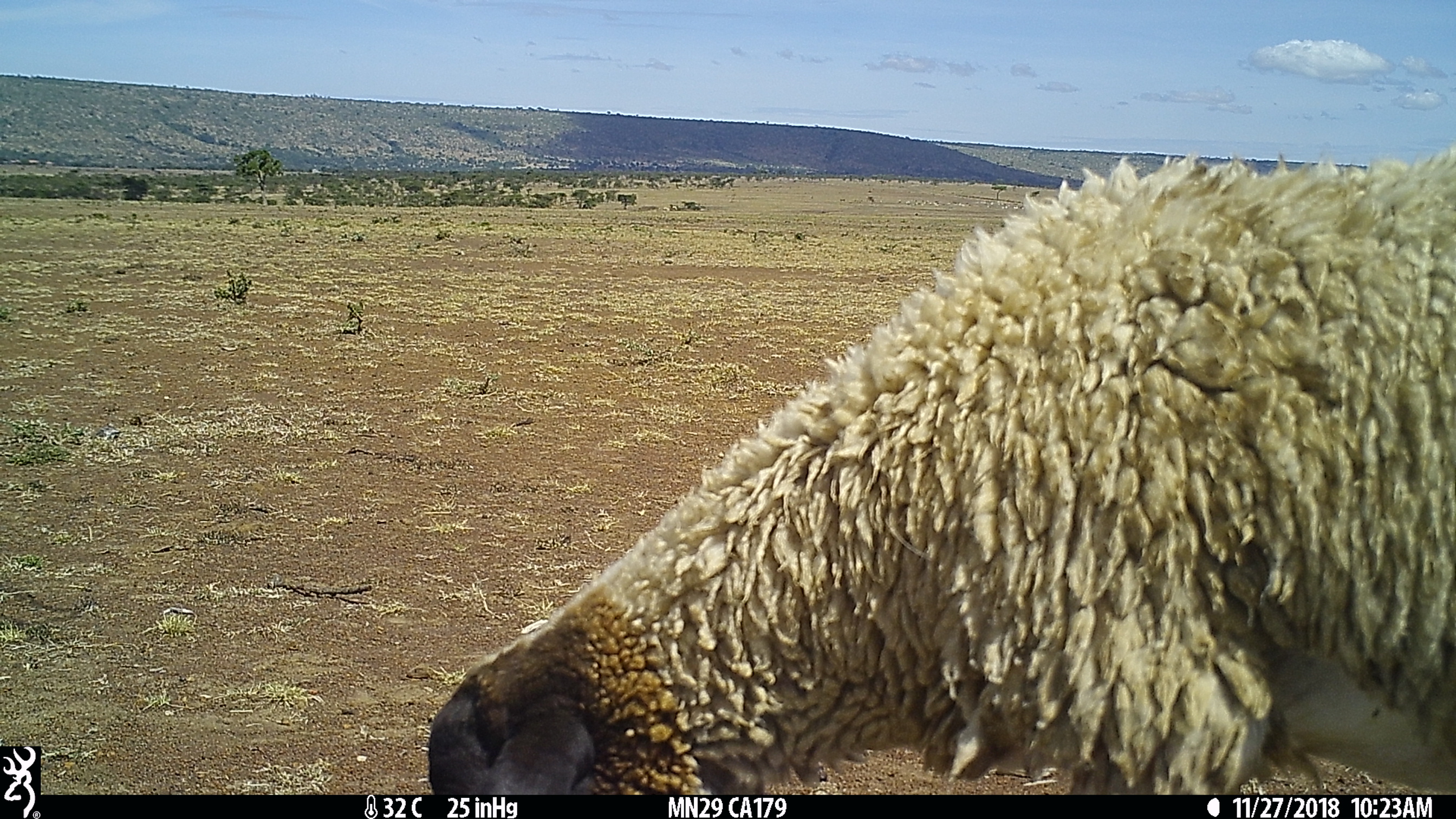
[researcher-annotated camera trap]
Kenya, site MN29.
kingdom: Animalia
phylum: Chordata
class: Mammalia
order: Artiodactyla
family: Bovidae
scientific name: Bovidae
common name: sheep or goat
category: shoat